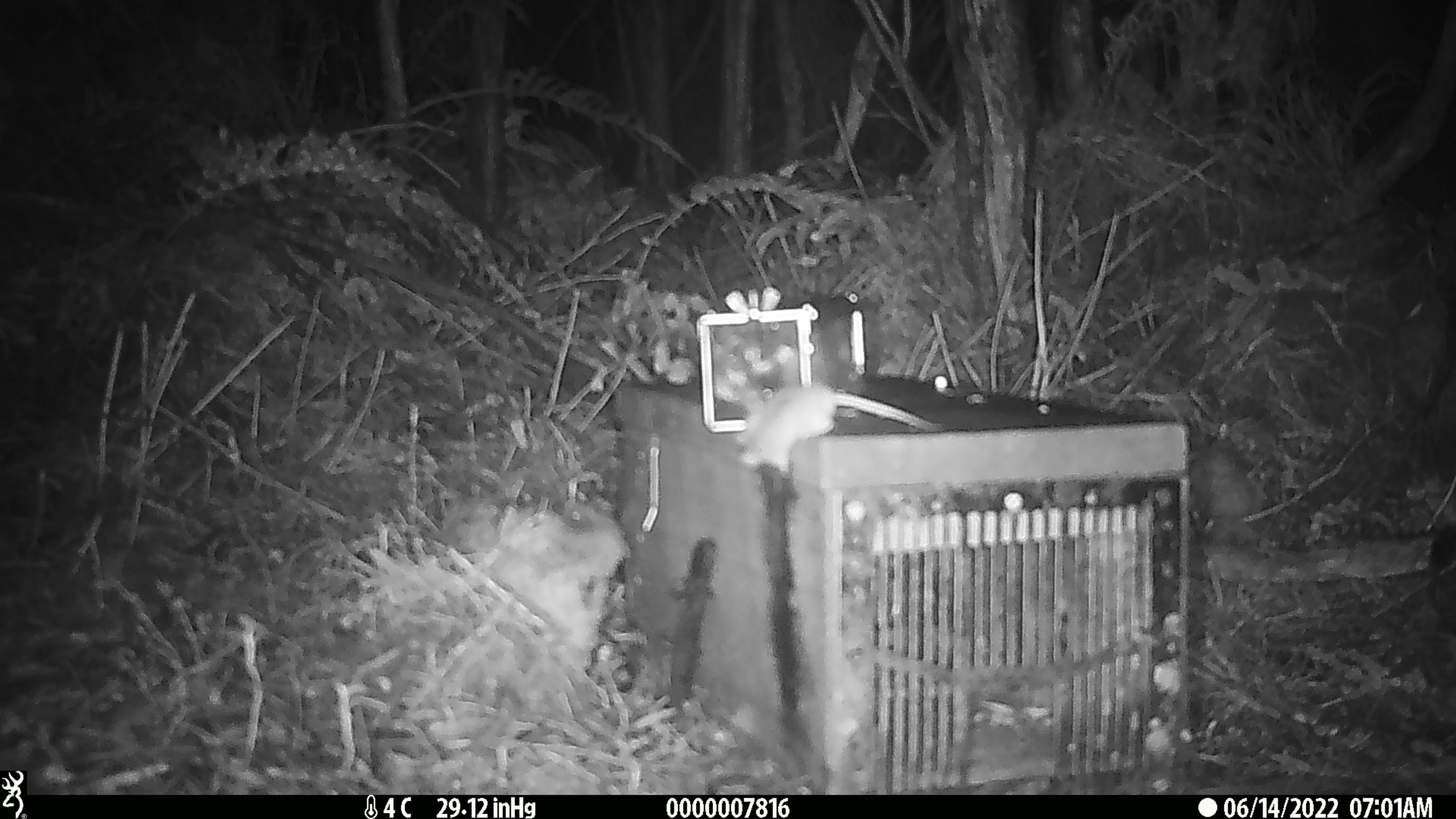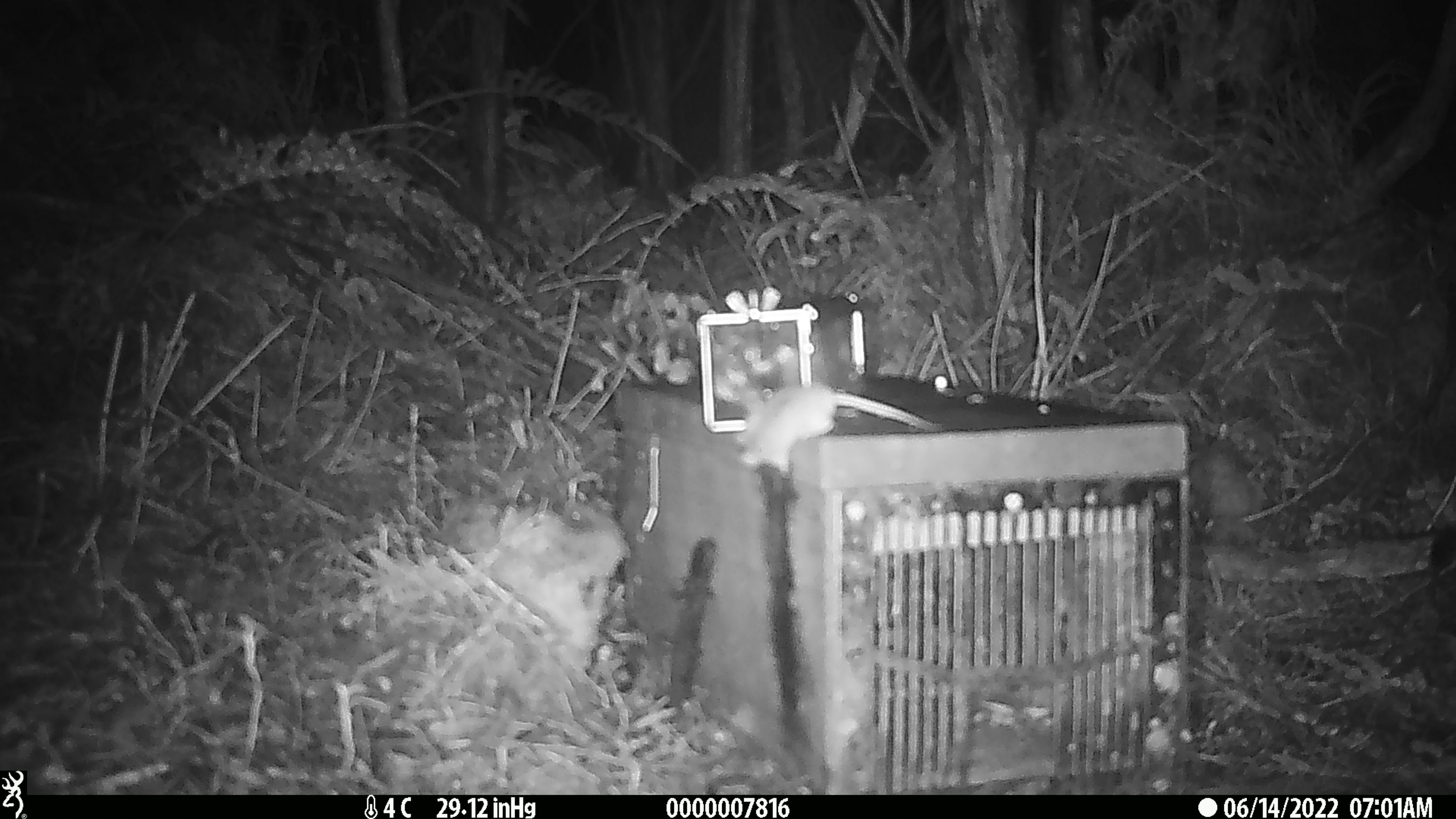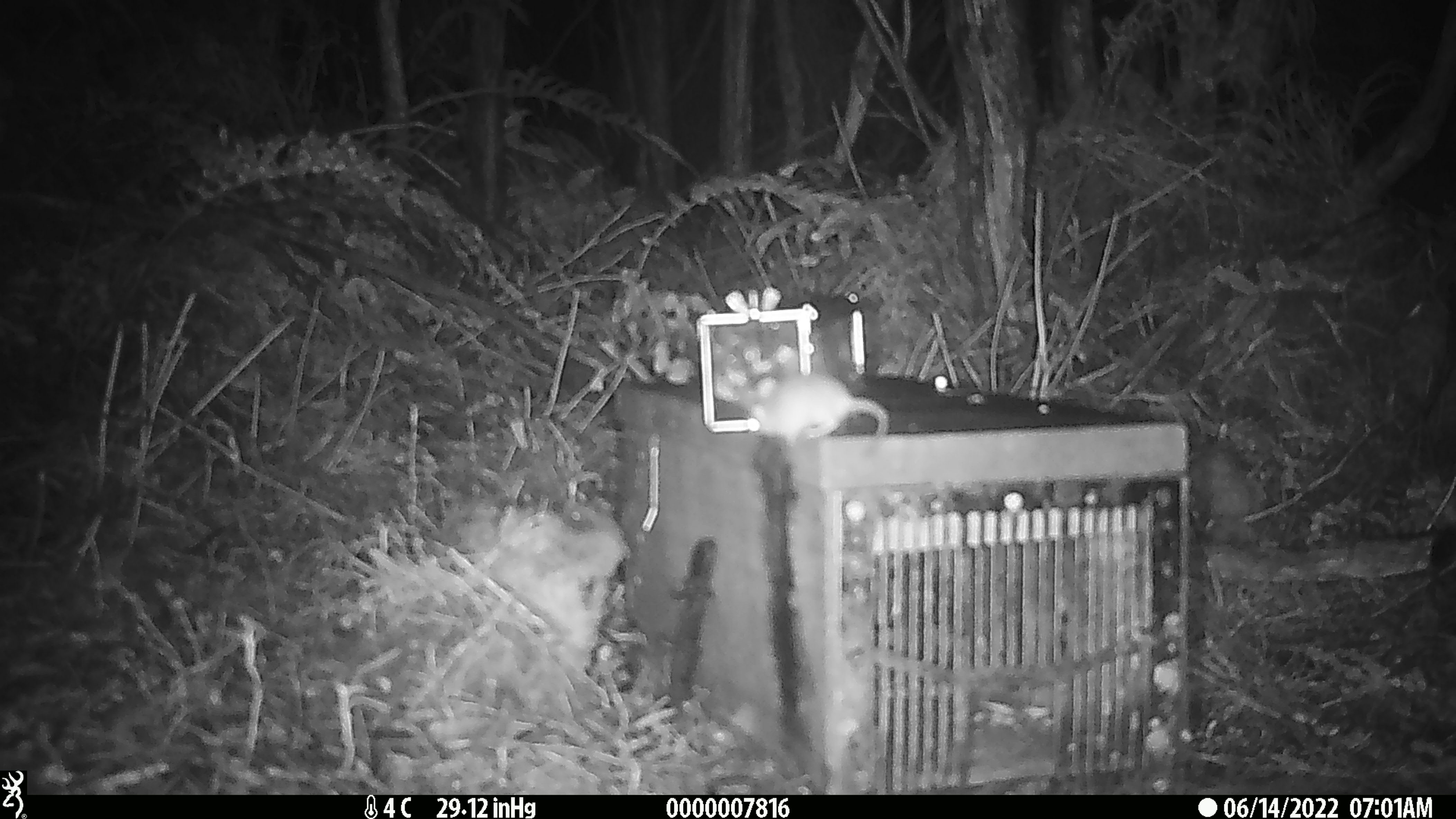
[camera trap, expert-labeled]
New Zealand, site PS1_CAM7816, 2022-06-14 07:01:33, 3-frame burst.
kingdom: Animalia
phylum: Chordata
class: Mammalia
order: Rodentia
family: Muridae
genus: Mus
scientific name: Mus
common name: mouse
Mouse (Mus).